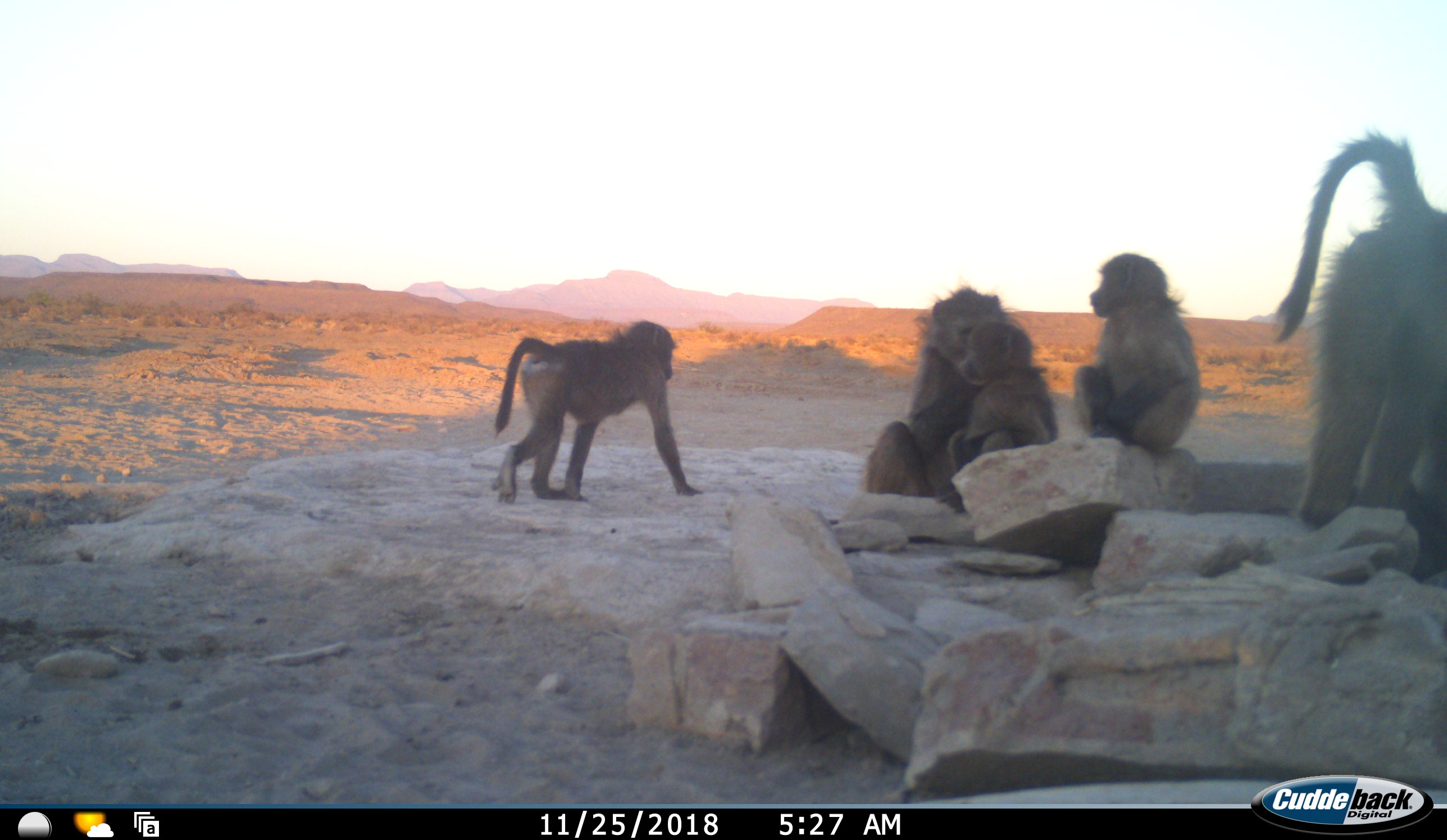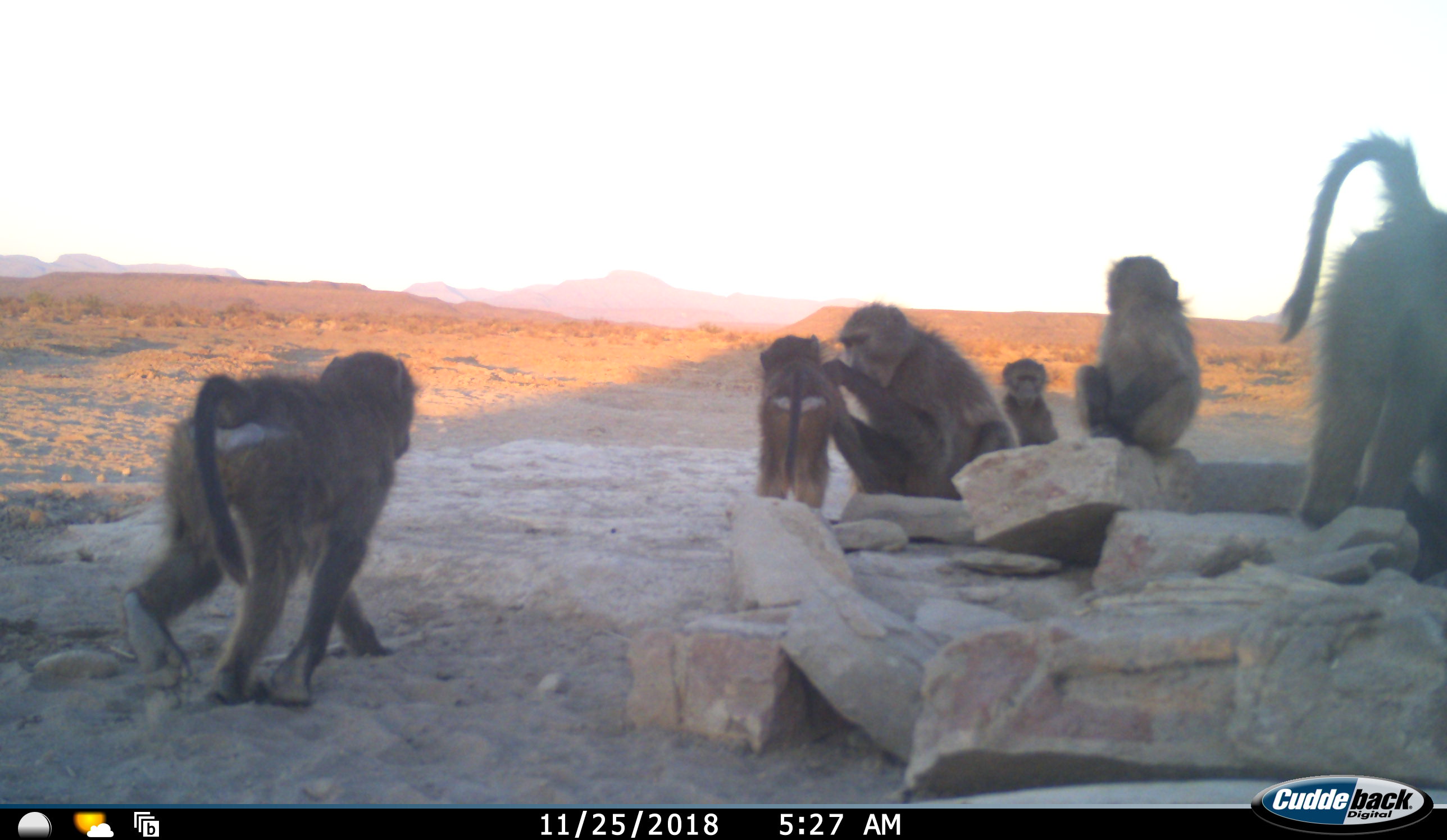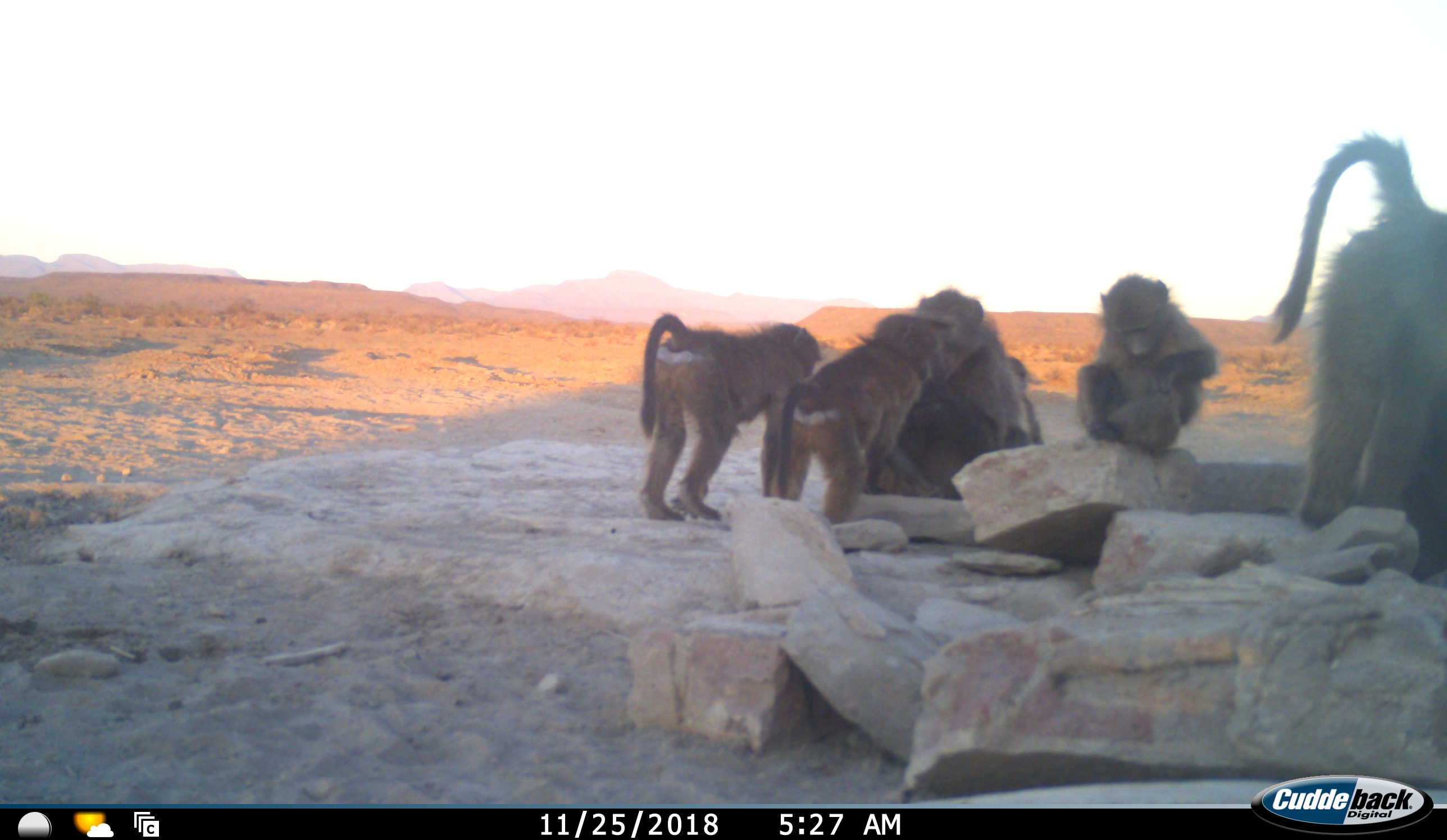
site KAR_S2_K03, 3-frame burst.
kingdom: Animalia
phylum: Chordata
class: Mammalia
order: Primates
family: Cercopithecidae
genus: Papio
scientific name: Papio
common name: baboon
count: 6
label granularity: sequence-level